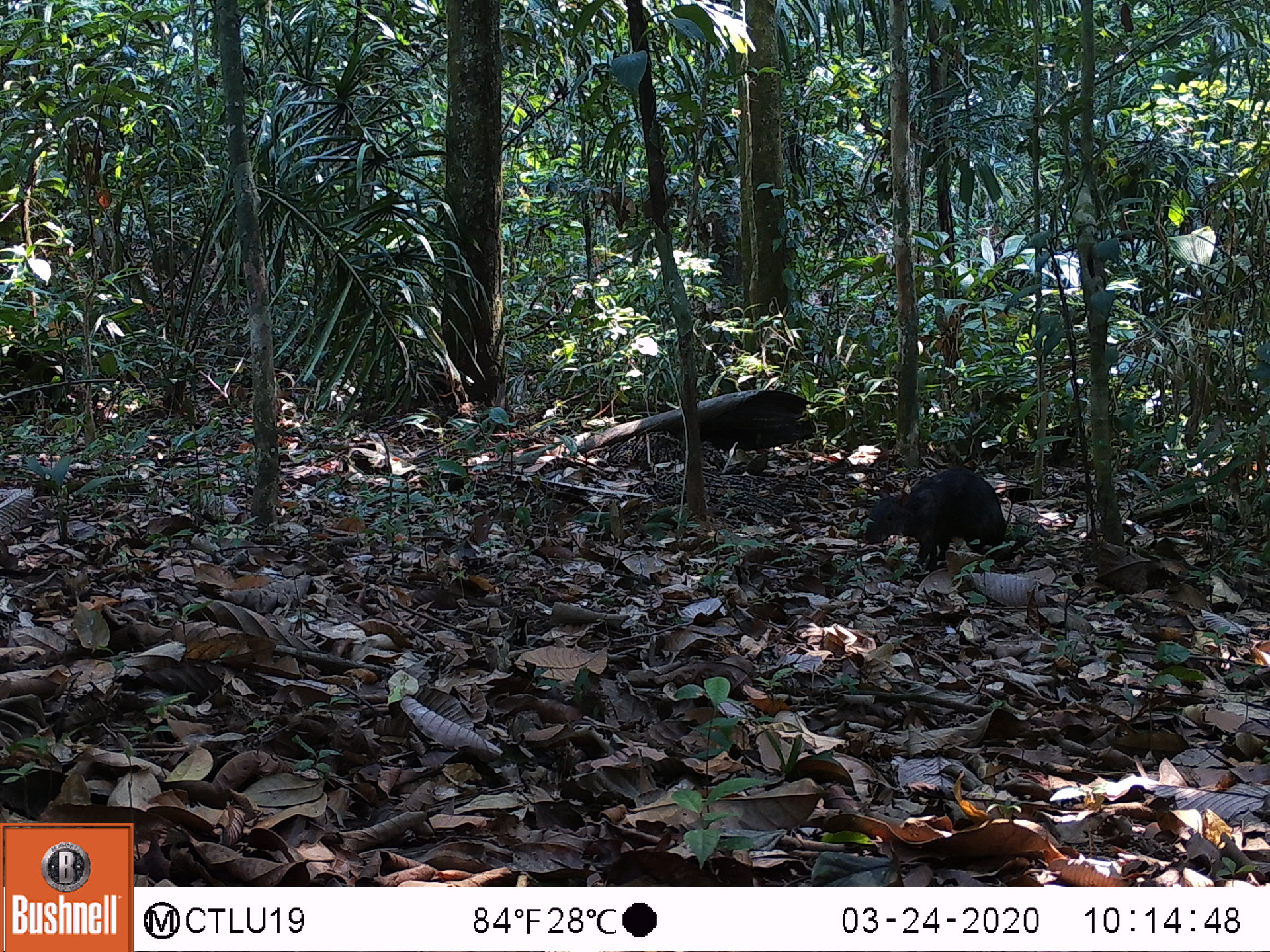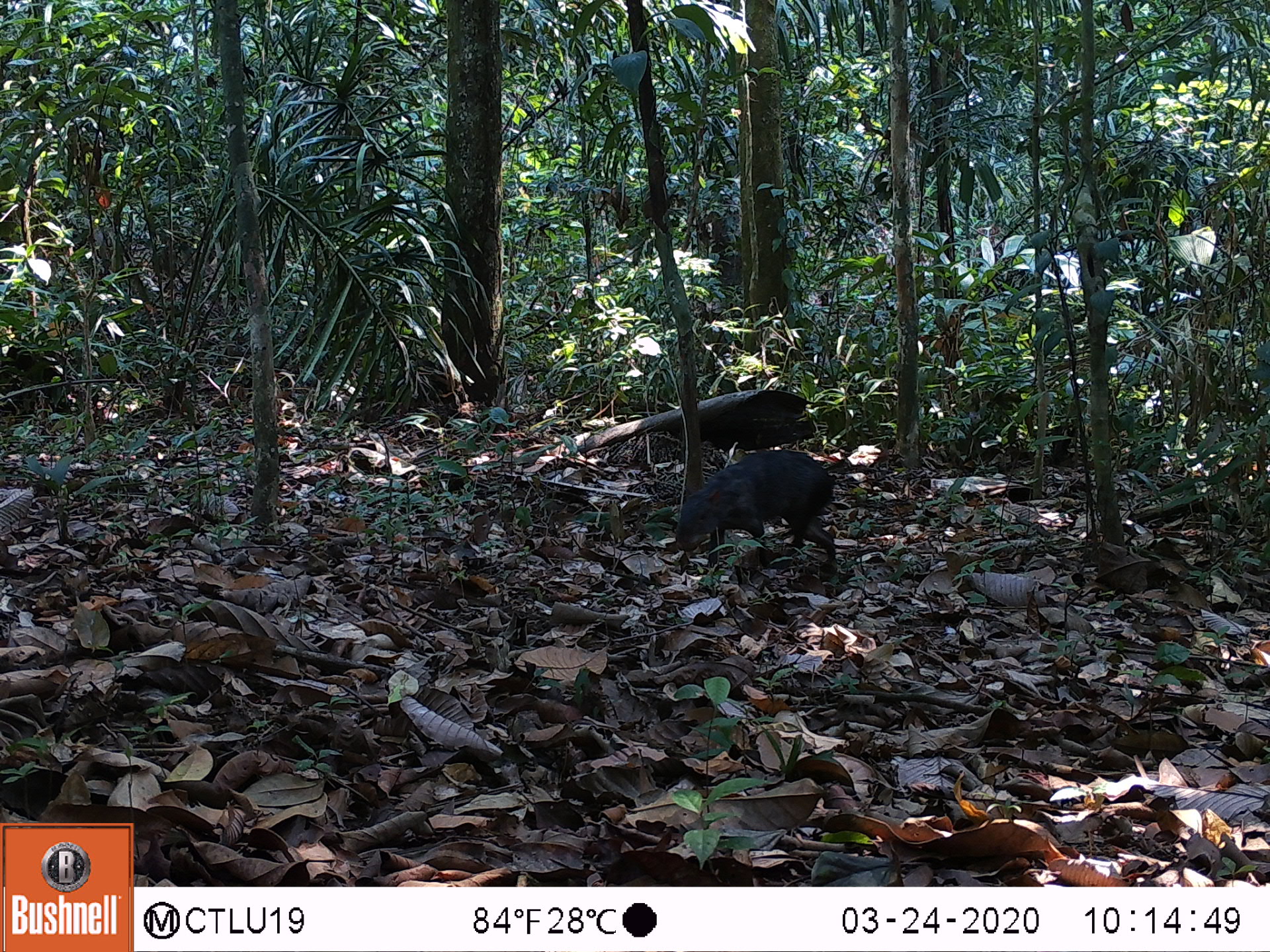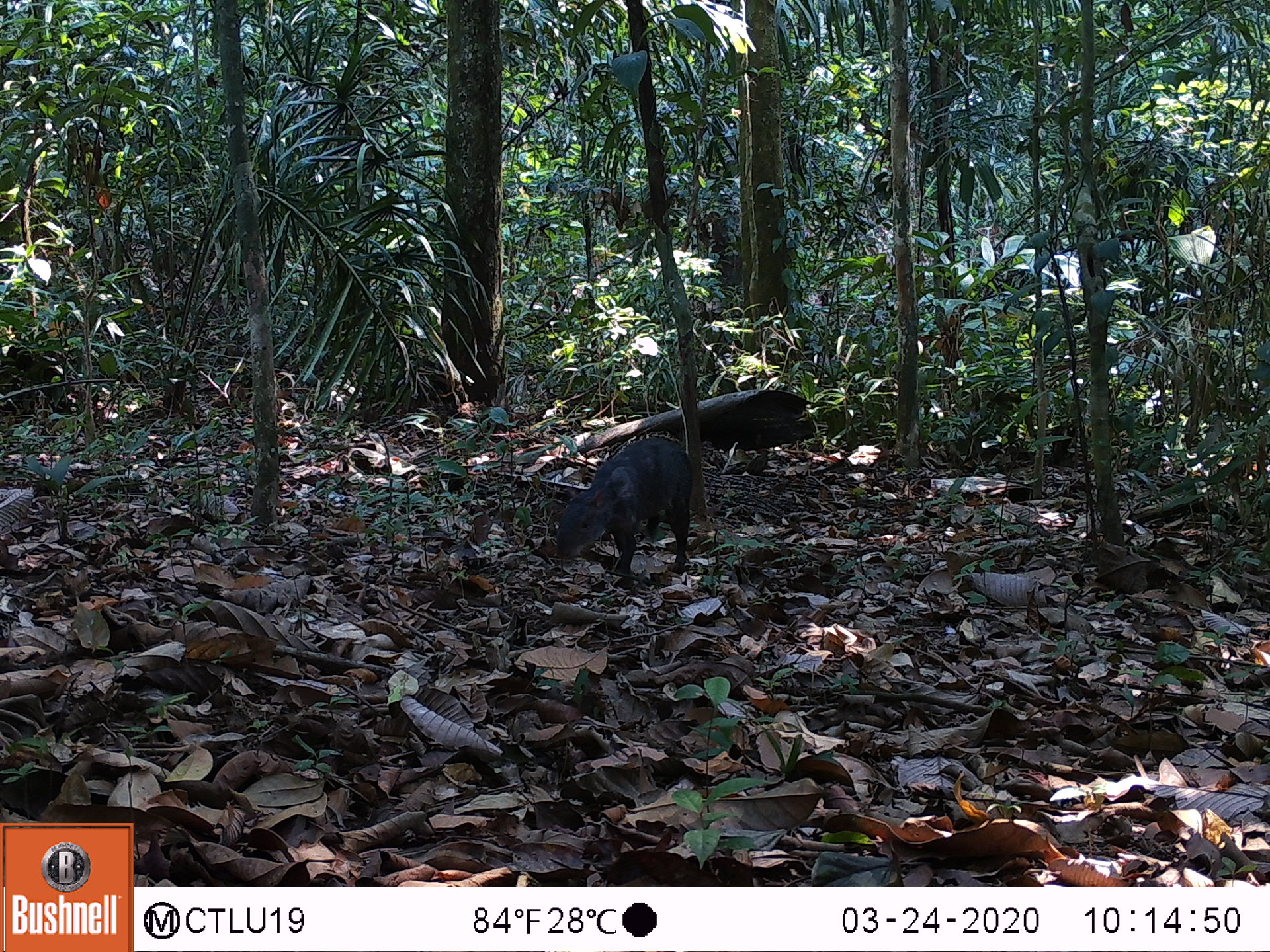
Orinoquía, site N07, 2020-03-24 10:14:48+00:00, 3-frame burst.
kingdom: Animalia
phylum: Chordata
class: Mammalia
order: Rodentia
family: Dasyproctidae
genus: Dasyprocta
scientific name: Dasyprocta fuliginosa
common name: black agouti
Black agouti (Dasyprocta fuliginosa).